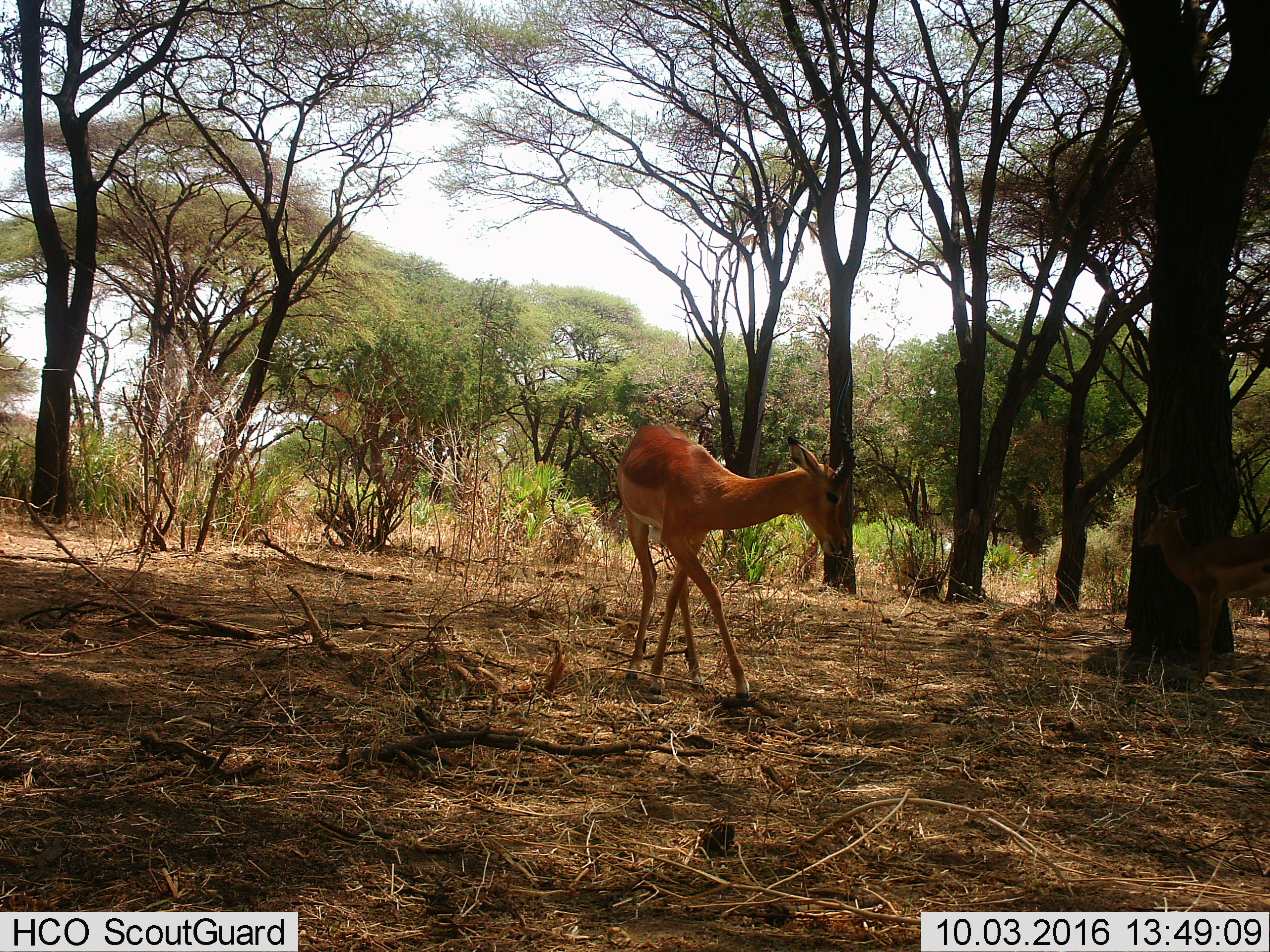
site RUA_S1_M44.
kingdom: Animalia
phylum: Chordata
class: Mammalia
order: Artiodactyla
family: Bovidae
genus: Aepyceros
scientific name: Aepyceros melampus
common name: impala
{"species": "impala (Aepyceros melampus)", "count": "2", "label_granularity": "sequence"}